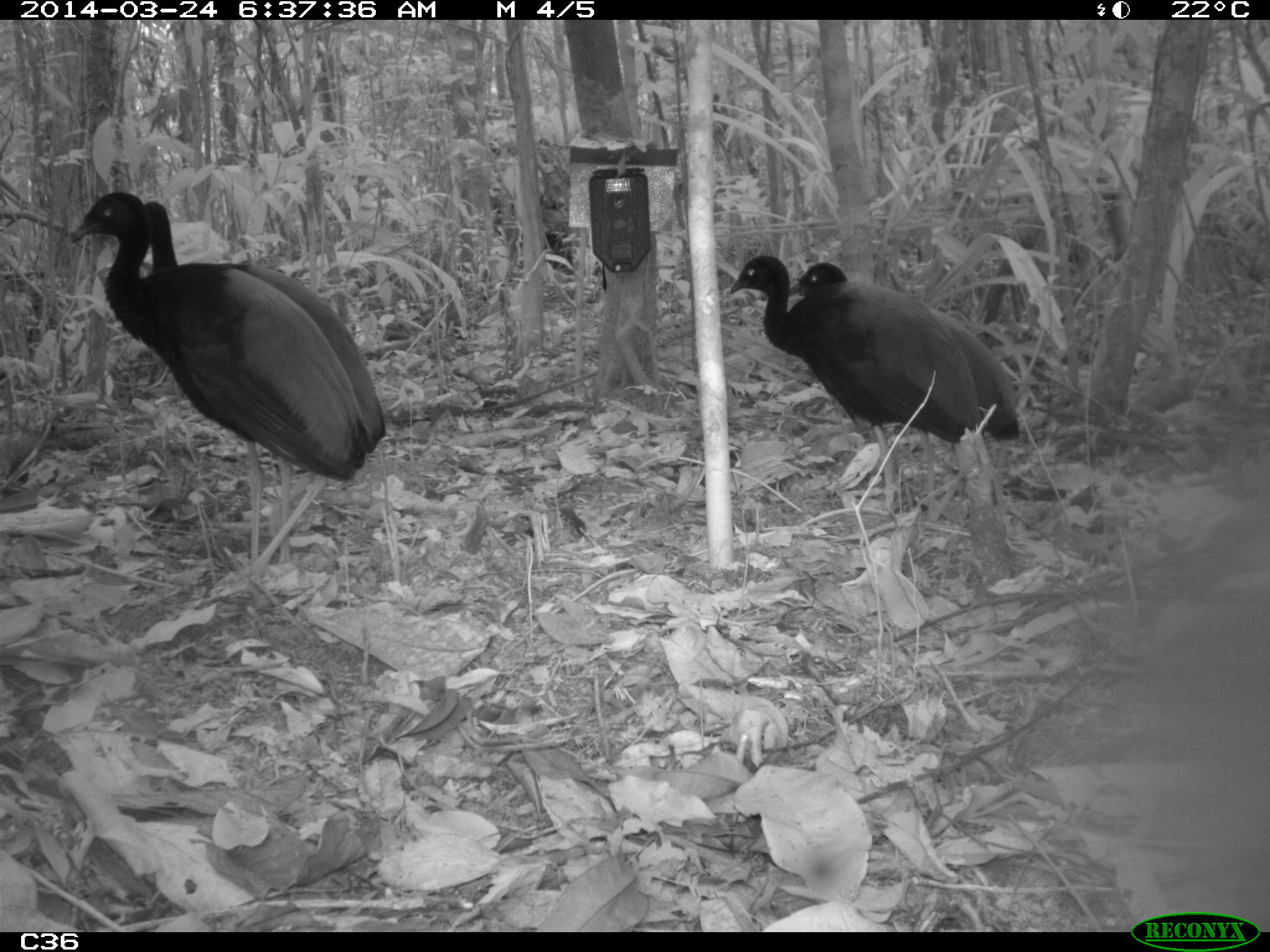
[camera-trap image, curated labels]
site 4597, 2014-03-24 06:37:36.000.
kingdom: Animalia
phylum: Chordata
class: Aves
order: Gruiformes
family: Psophiidae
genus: Psophia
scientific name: Psophia crepitans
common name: gray-winged trumpeter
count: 9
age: adult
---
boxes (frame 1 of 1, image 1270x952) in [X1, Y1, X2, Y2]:
psophia crepitans: [66, 189, 375, 612]; [141, 200, 386, 570]; [729, 254, 981, 514]; [786, 261, 1021, 521]